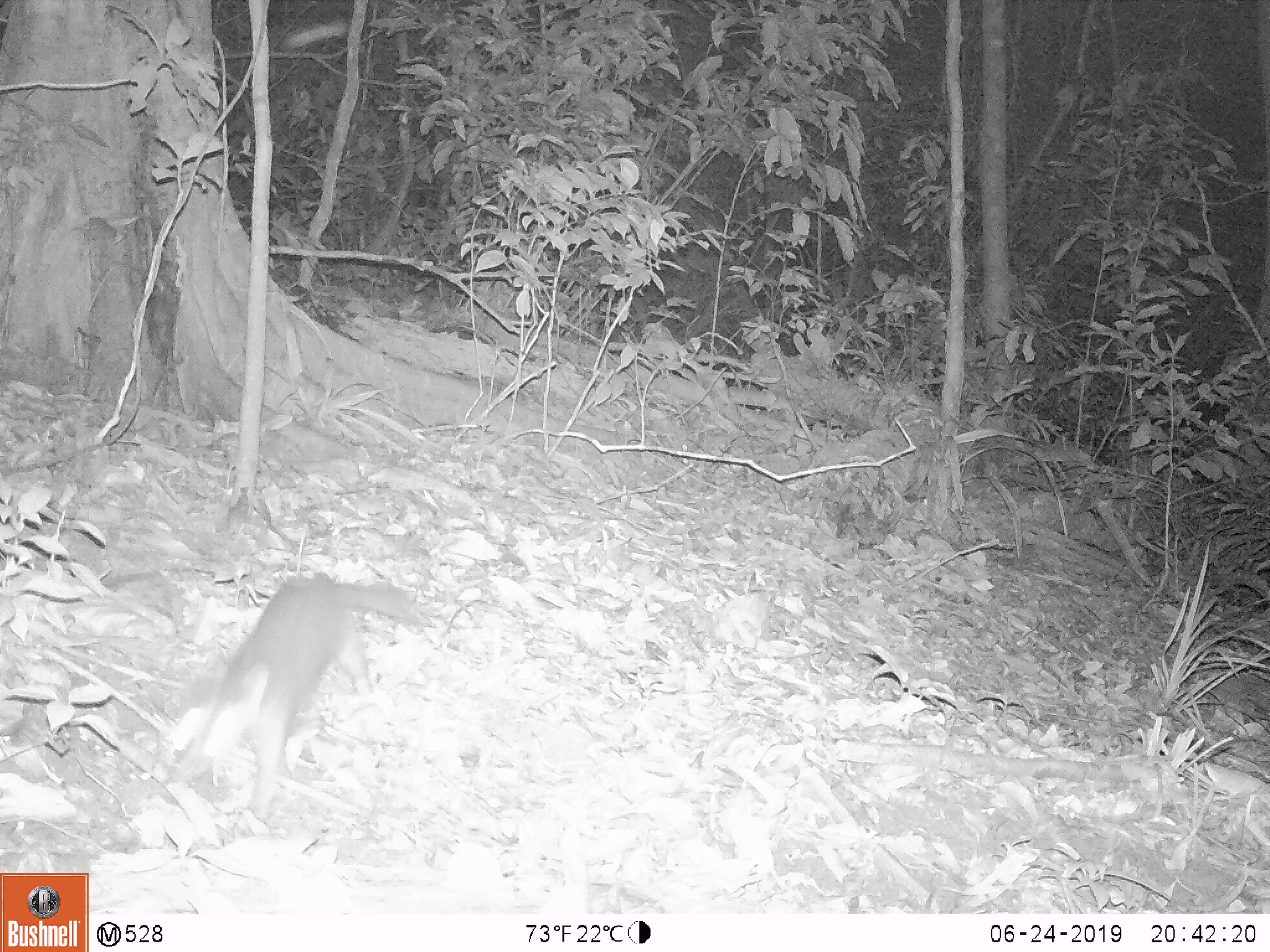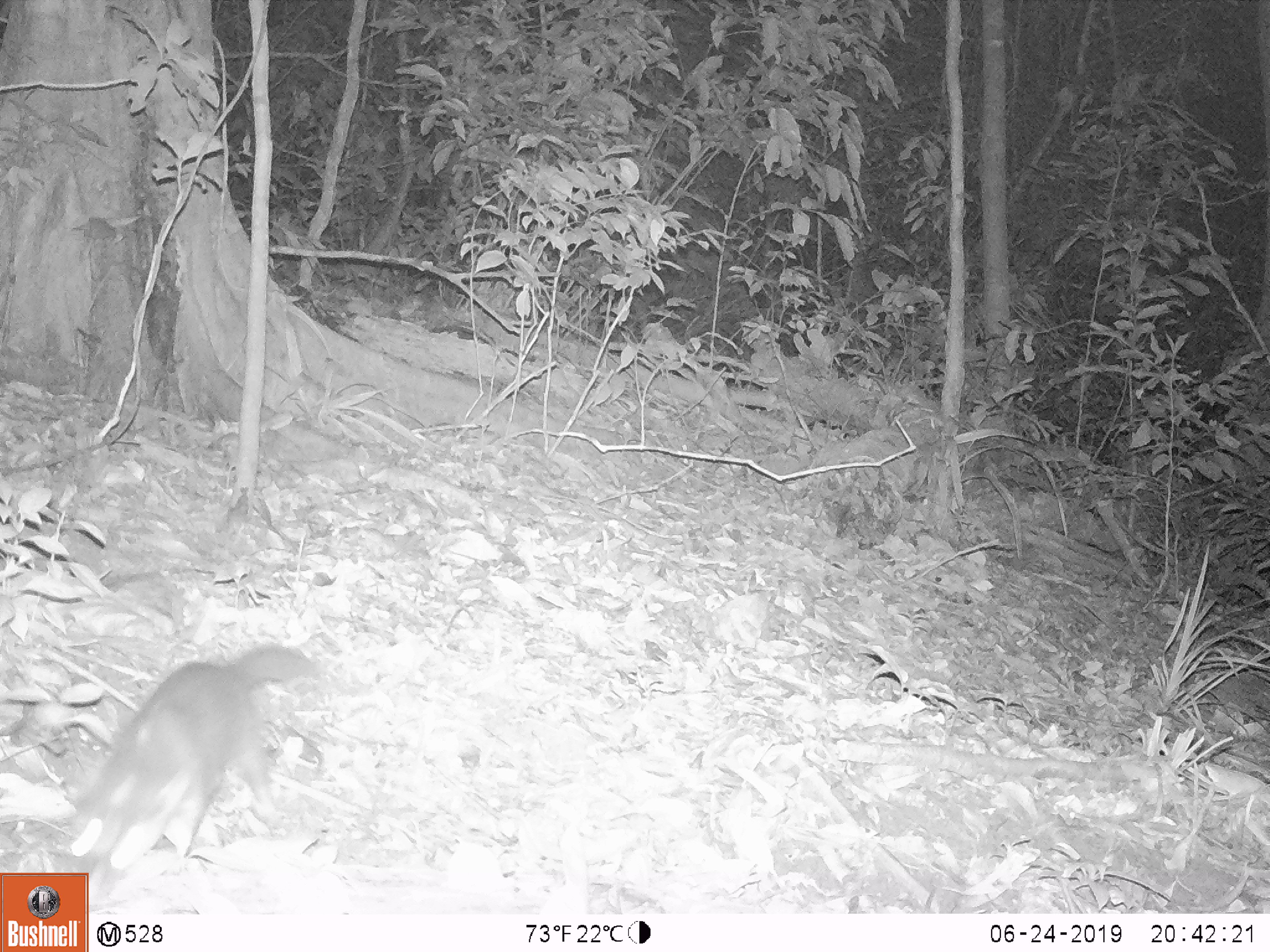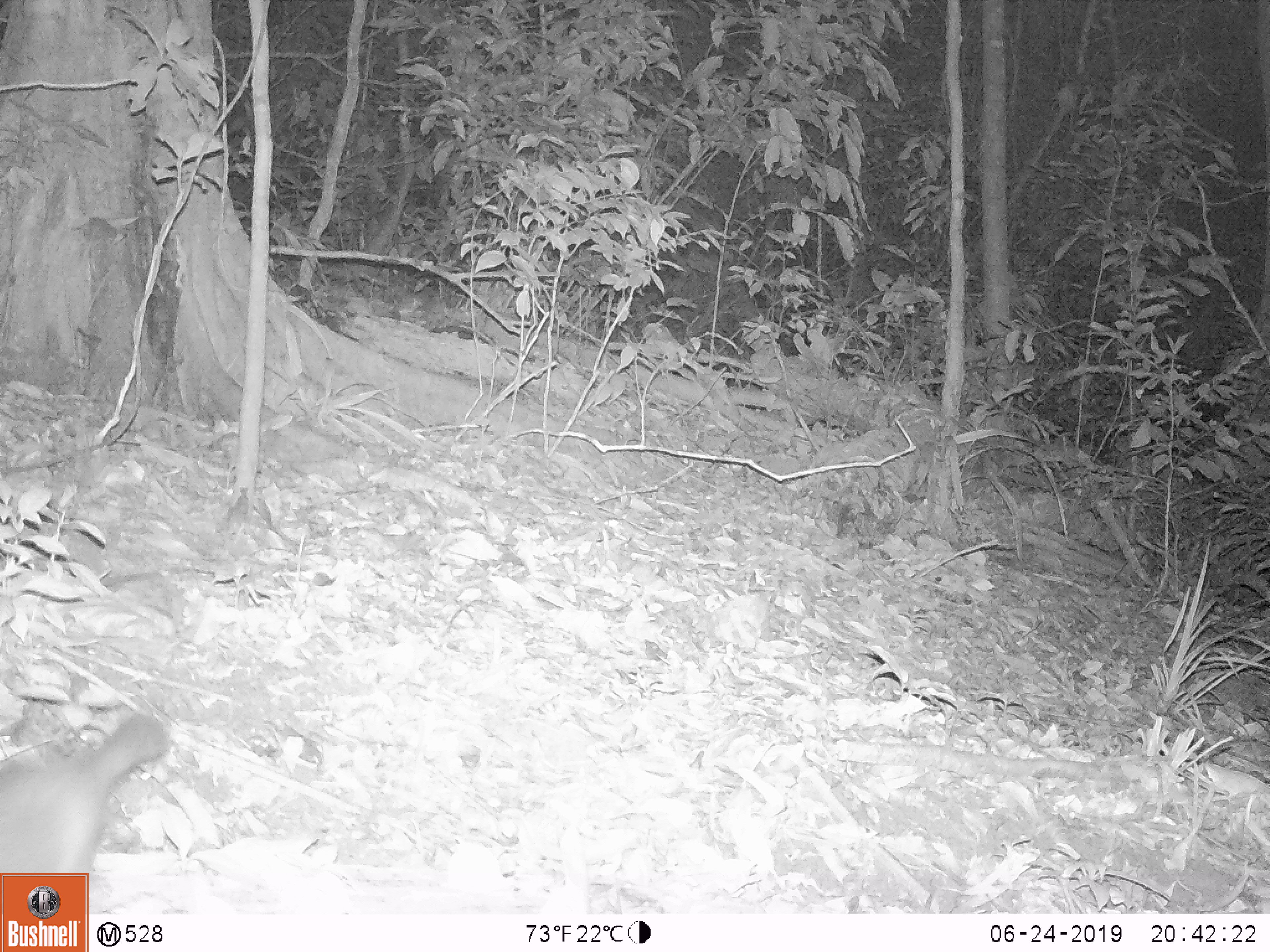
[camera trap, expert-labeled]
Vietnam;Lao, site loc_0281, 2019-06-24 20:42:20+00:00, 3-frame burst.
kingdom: Animalia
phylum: Chordata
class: Mammalia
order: Carnivora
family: Mustelidae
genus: Melogale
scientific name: Melogale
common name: ferret badger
Ferret badger (Melogale). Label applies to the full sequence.